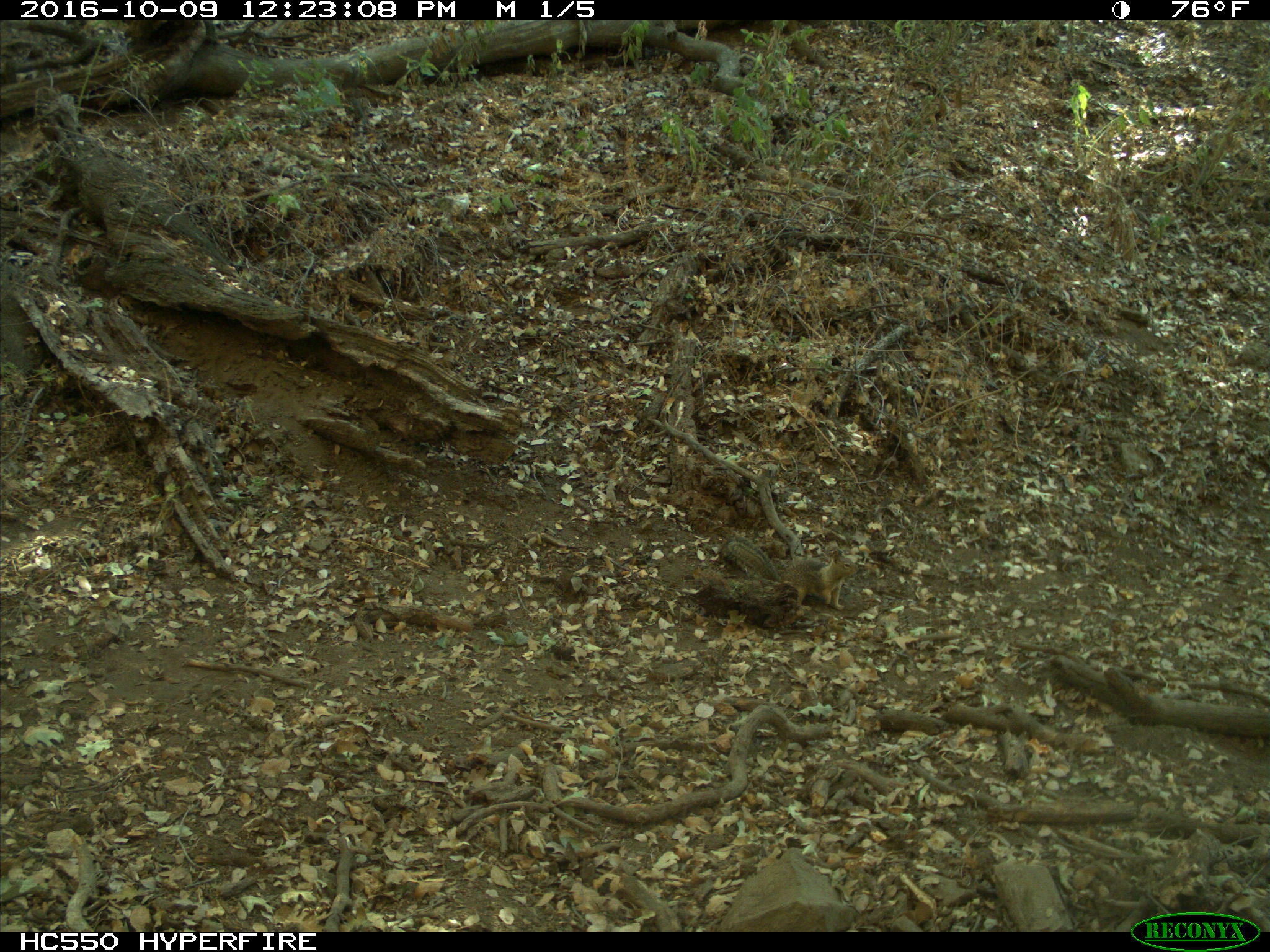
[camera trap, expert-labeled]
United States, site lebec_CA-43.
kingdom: Animalia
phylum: Chordata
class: Mammalia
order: Rodentia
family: Sciuridae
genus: Otospermophilus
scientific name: Otospermophilus beecheyi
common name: california ground squirrel